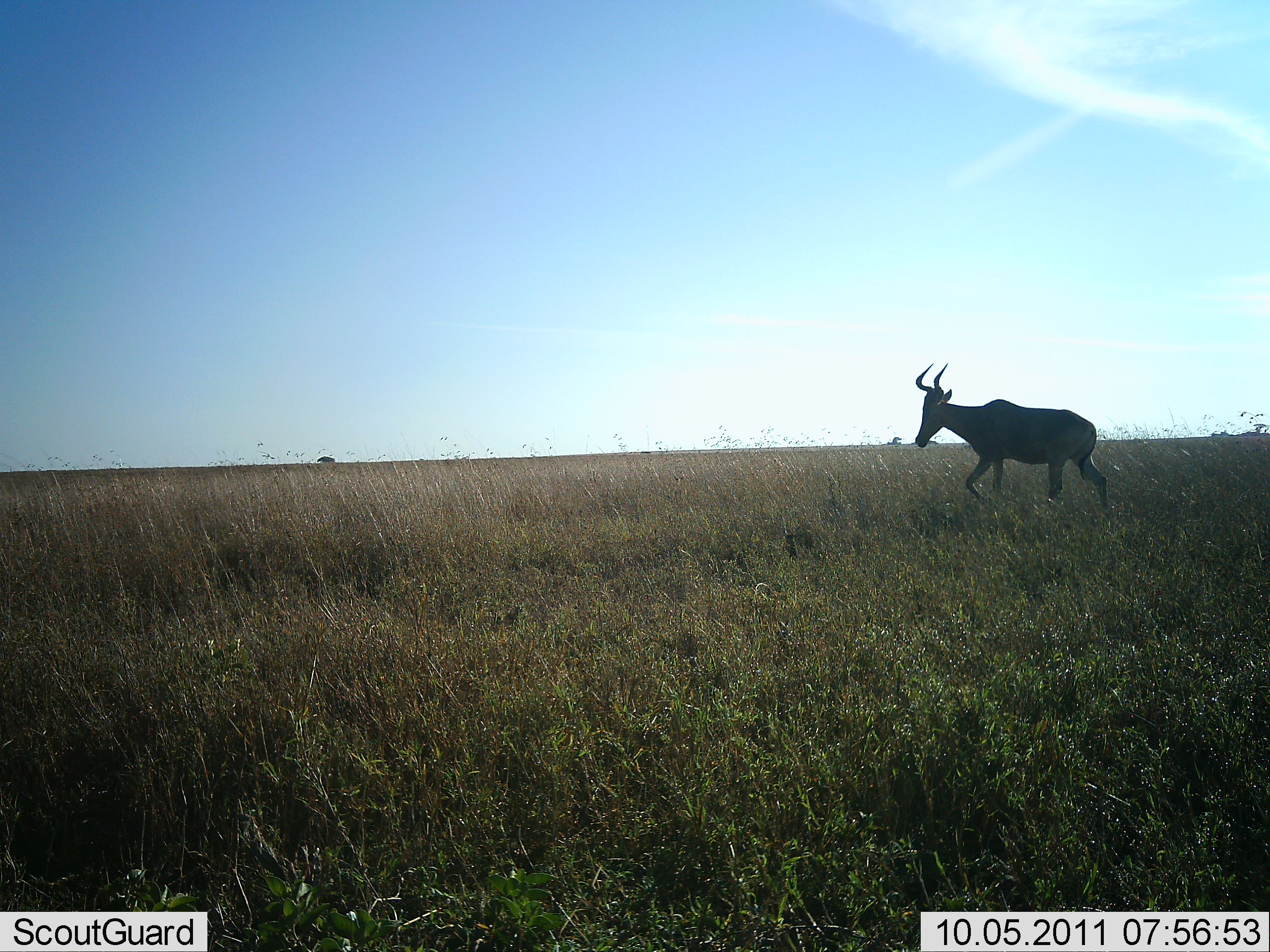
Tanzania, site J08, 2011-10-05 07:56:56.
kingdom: Animalia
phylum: Chordata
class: Mammalia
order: Artiodactyla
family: Bovidae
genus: Alcelaphus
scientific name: Alcelaphus buselaphus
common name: hartebeest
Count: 1.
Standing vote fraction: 6%.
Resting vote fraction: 0%.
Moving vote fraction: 94%.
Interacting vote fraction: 0%.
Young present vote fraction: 0%.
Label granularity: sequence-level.